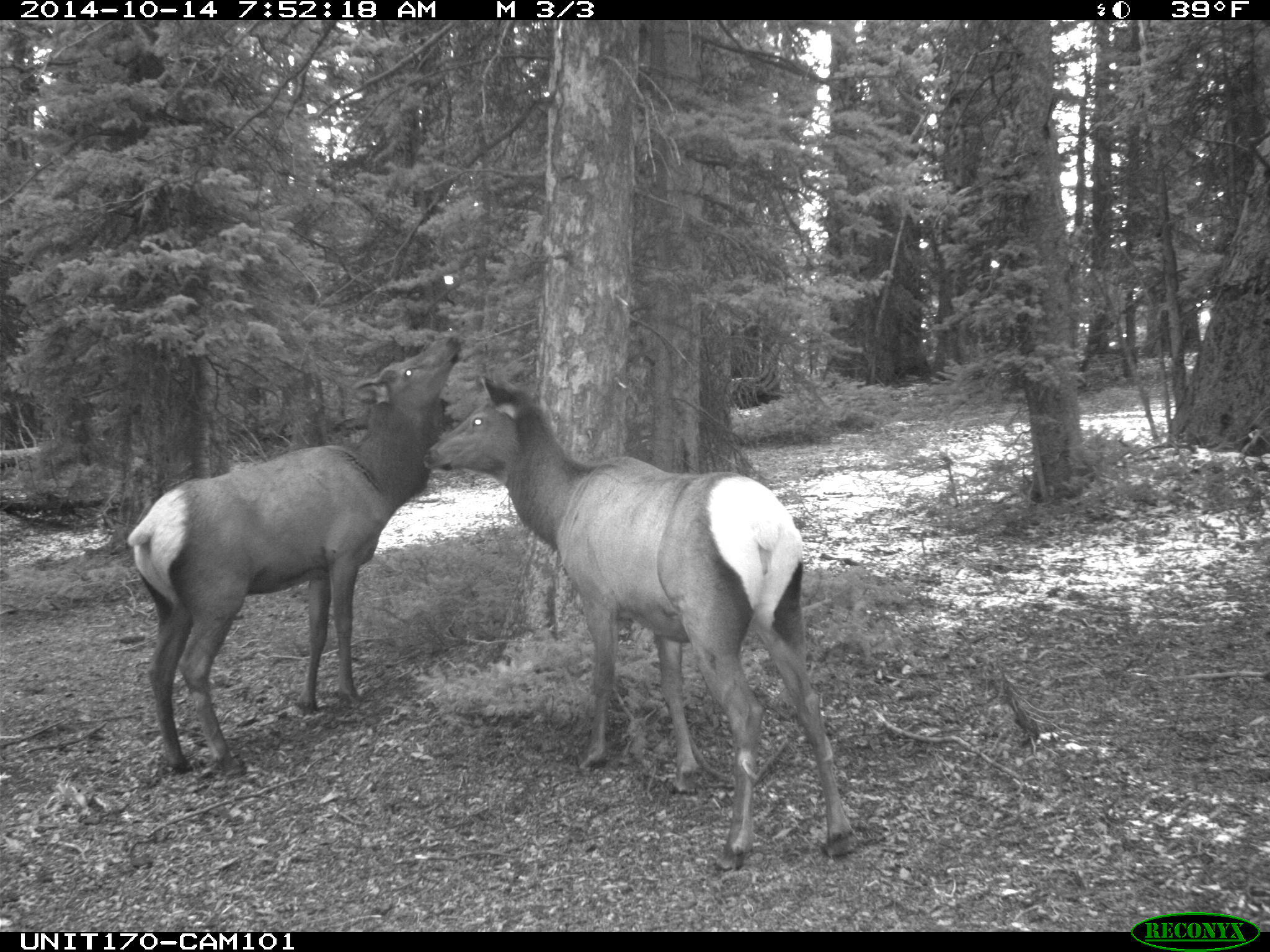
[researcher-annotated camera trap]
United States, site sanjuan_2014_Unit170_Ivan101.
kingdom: Animalia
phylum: Chordata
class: Mammalia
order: Artiodactyla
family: Cervidae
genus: Cervus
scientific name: Cervus elaphus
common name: red deer